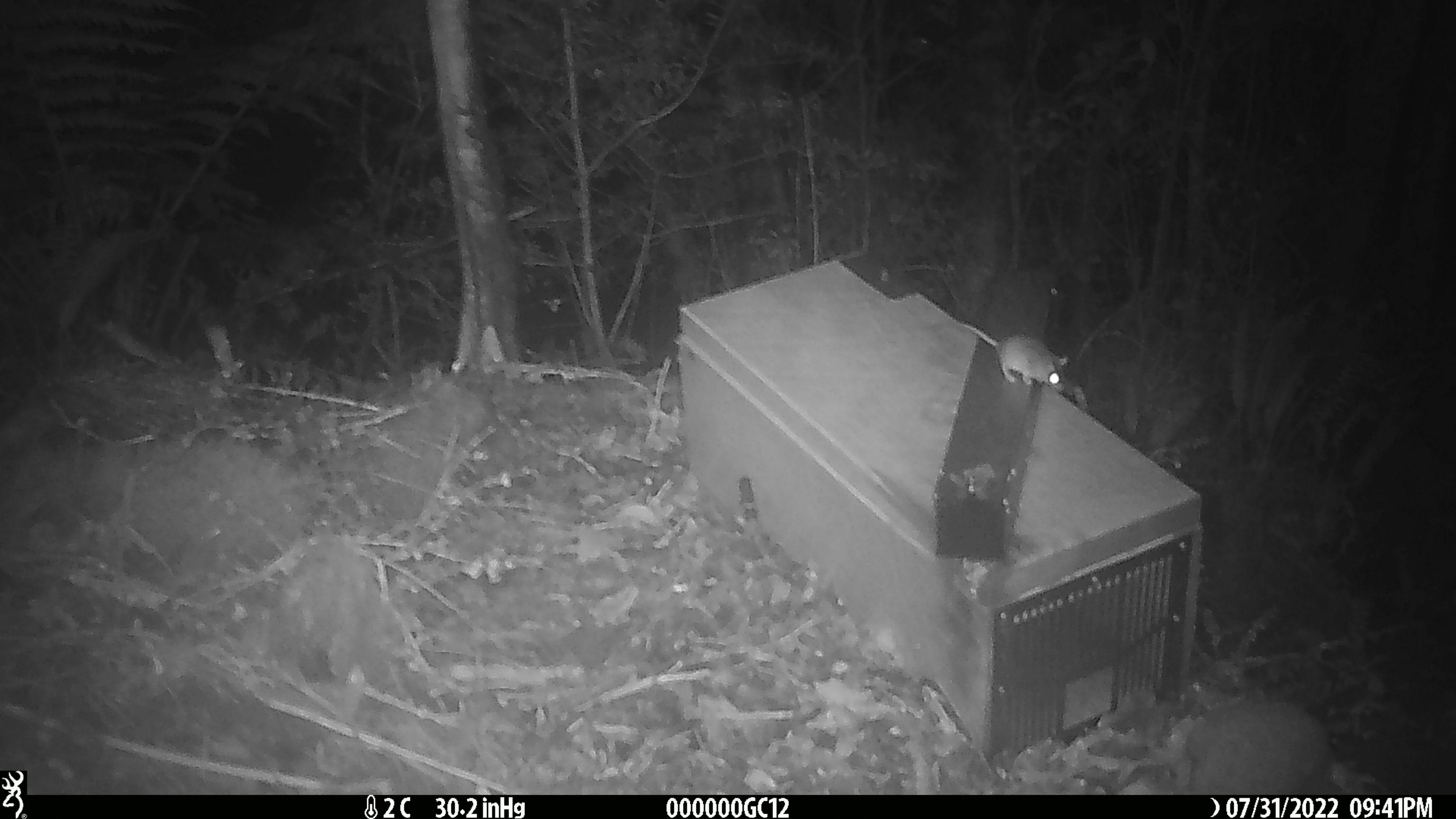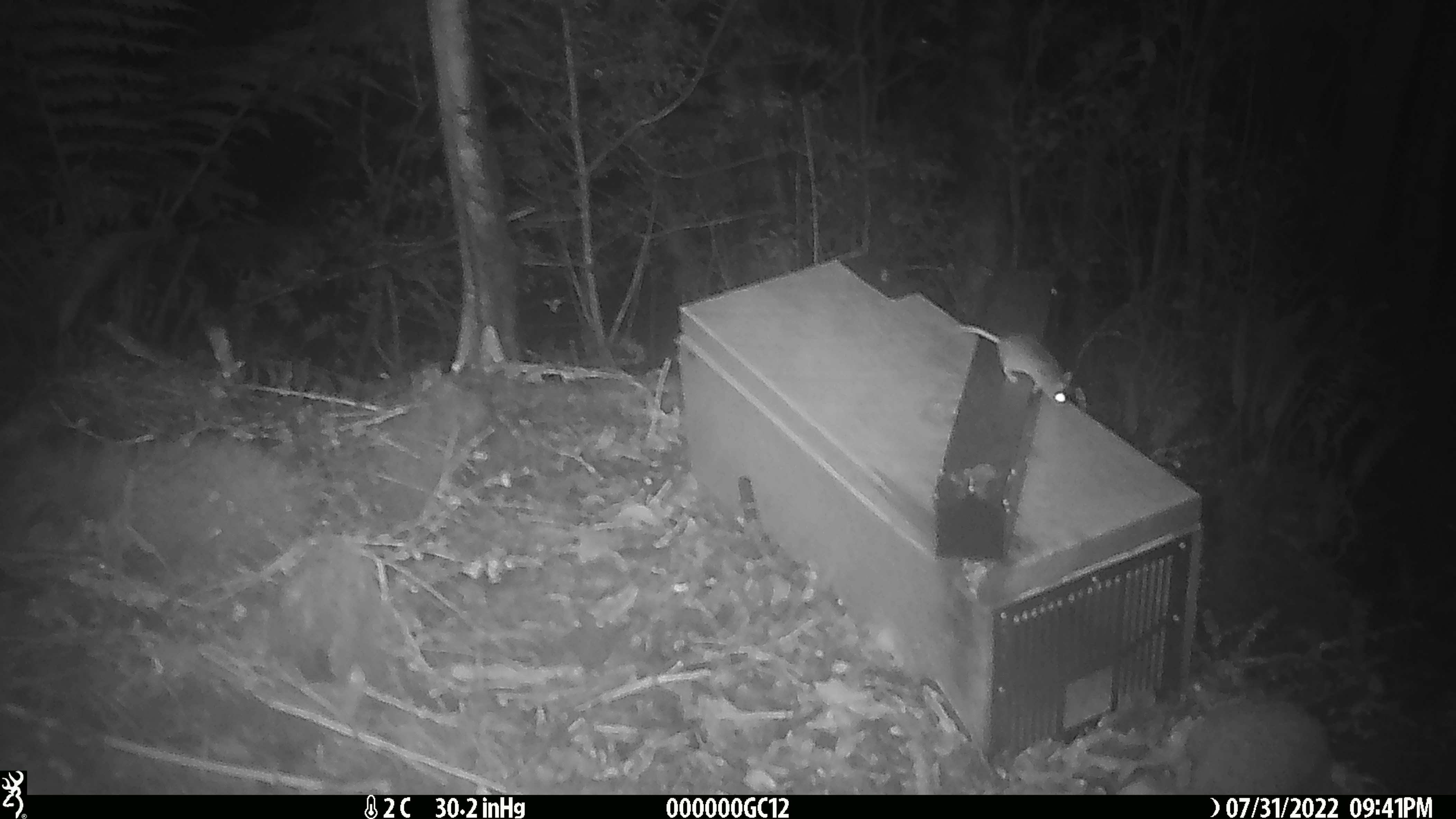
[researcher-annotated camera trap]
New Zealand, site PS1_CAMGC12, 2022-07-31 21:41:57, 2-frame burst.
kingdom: Animalia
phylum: Chordata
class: Mammalia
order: Rodentia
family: Muridae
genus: Mus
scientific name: Mus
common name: mouse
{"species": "mouse (Mus)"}